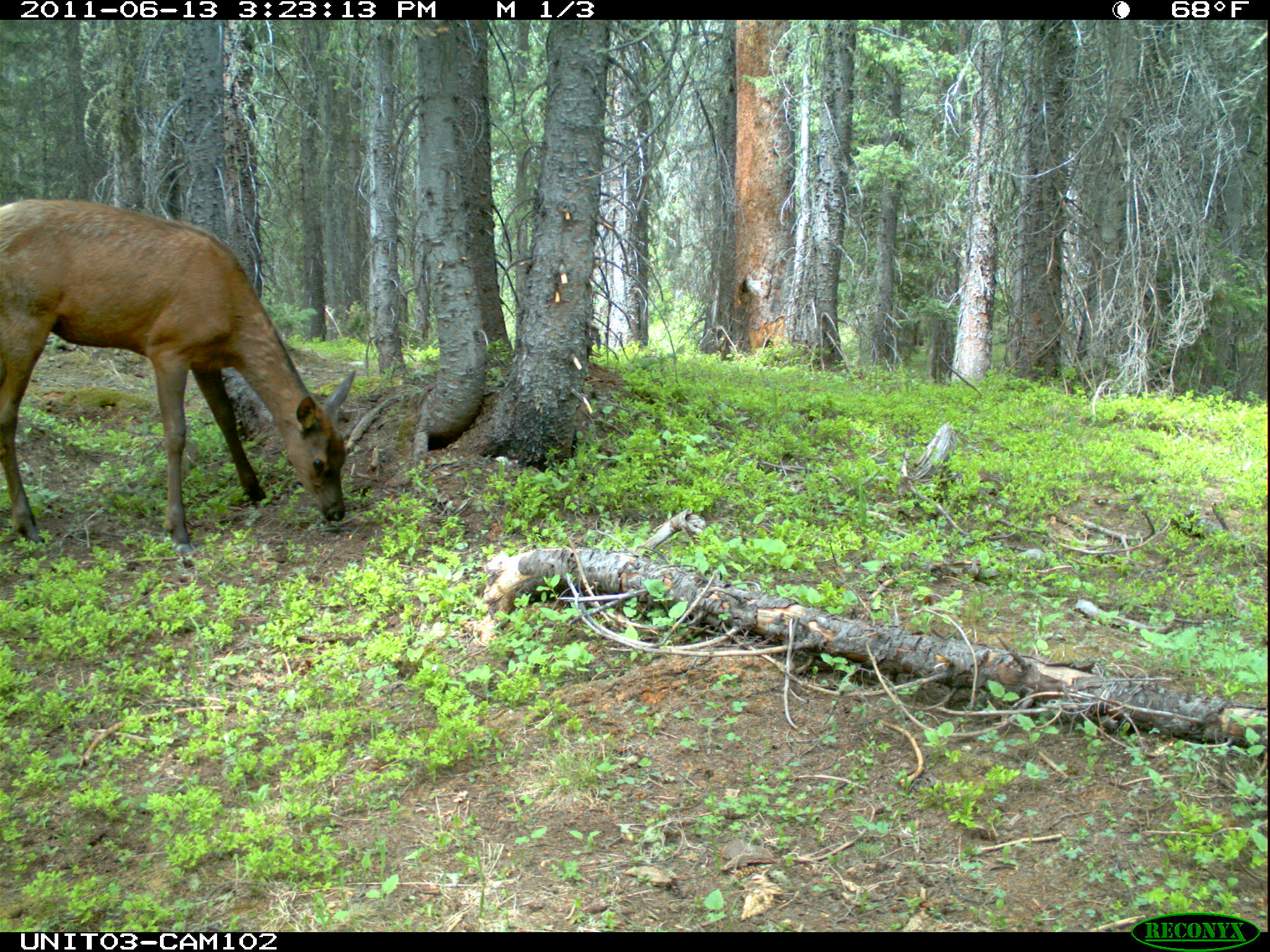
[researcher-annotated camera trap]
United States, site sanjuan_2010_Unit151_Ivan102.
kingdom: Animalia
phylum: Chordata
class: Mammalia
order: Artiodactyla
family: Cervidae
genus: Cervus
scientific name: Cervus elaphus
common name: red deer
Cervus elaphus (red deer).